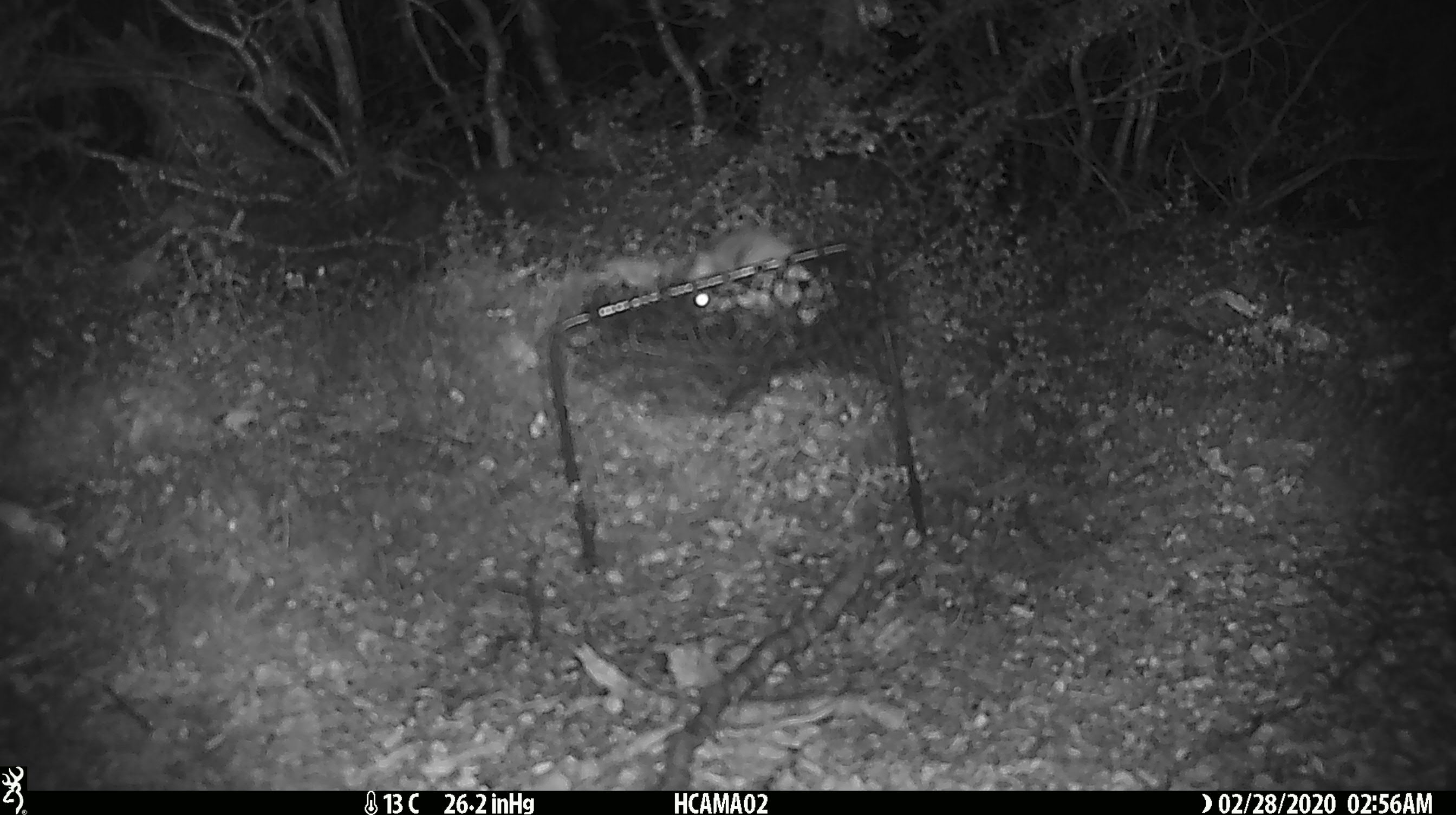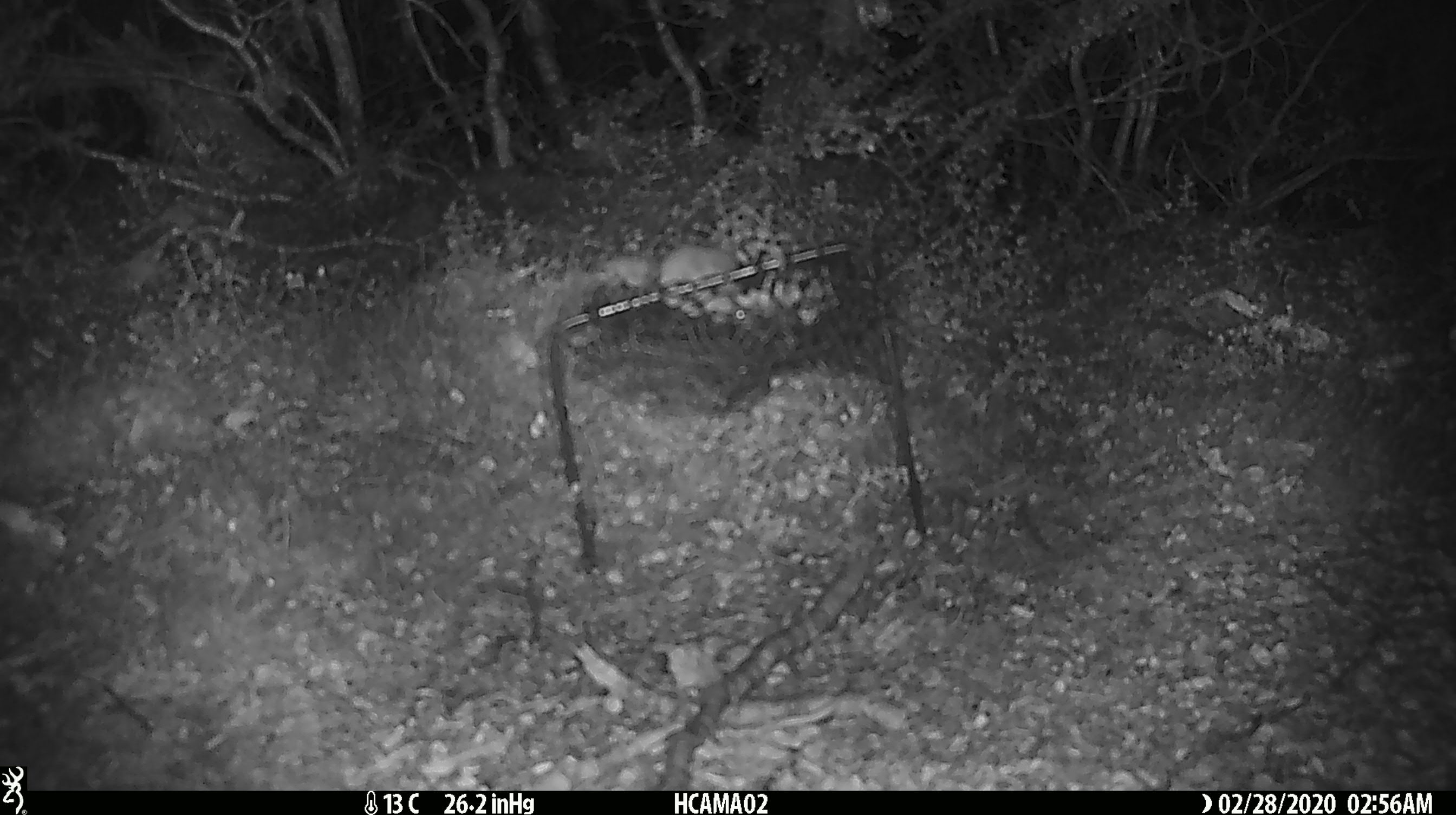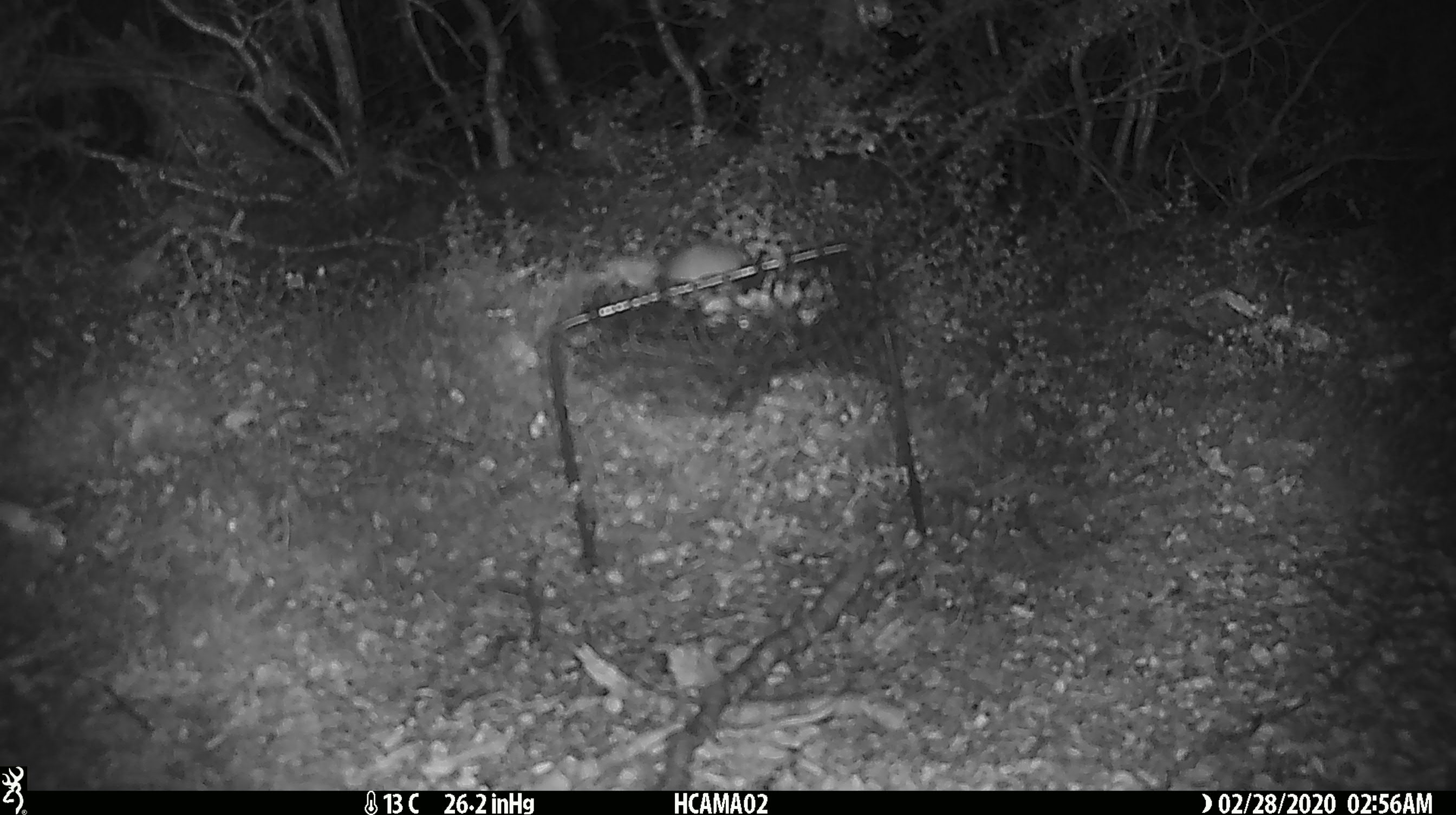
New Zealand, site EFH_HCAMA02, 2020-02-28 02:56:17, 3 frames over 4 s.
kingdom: Animalia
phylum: Chordata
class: Mammalia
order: Rodentia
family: Muridae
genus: Mus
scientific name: Mus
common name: mouse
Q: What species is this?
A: Mouse (Mus).